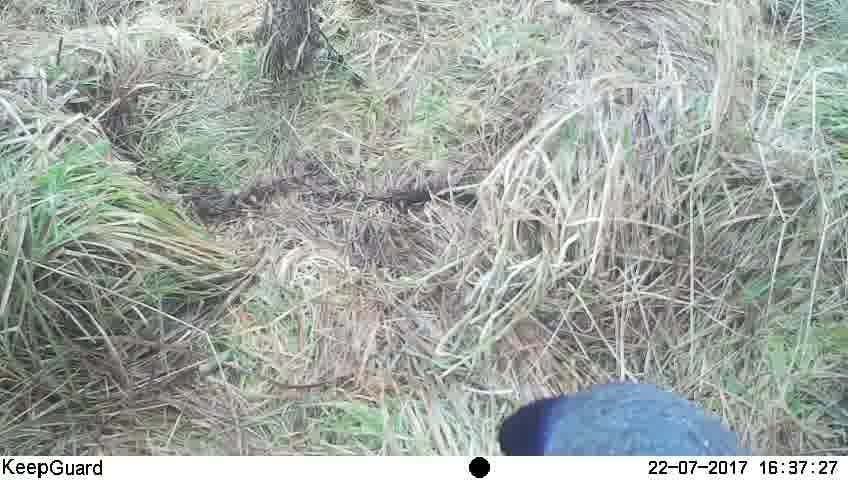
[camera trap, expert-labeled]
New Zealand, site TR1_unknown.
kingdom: Animalia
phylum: Chordata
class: Aves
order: Gruiformes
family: Rallidae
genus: Porphyrio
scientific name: Porphyrio mantelli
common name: takahe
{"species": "takahe (Porphyrio mantelli)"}